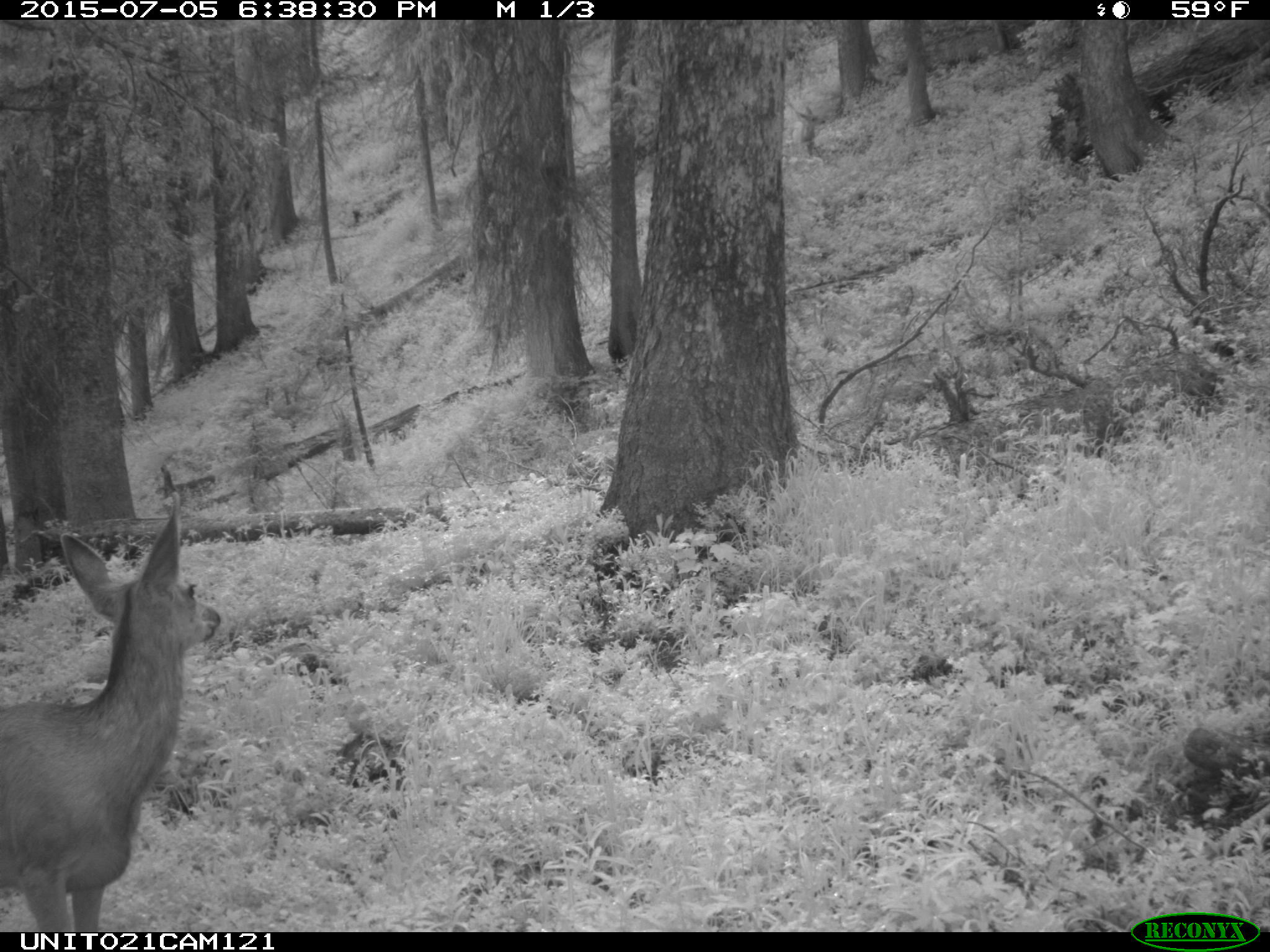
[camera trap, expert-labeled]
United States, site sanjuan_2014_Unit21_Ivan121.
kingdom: Animalia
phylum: Chordata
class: Mammalia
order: Artiodactyla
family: Cervidae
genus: Odocoileus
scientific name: Odocoileus hemionus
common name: mule deer